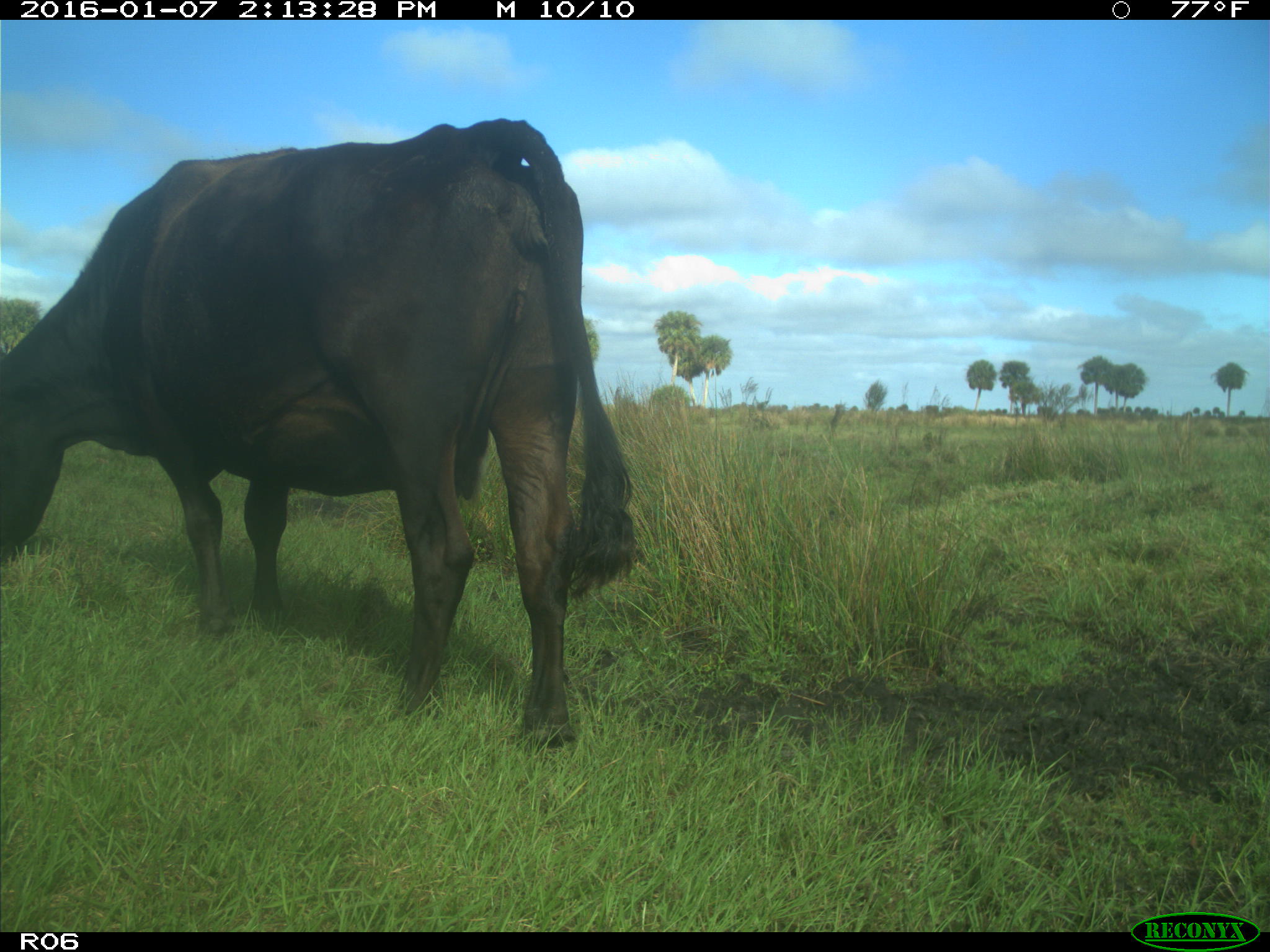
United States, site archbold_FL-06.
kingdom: Animalia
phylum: Chordata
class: Mammalia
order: Artiodactyla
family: Bovidae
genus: Bos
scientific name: Bos taurus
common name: domestic cow